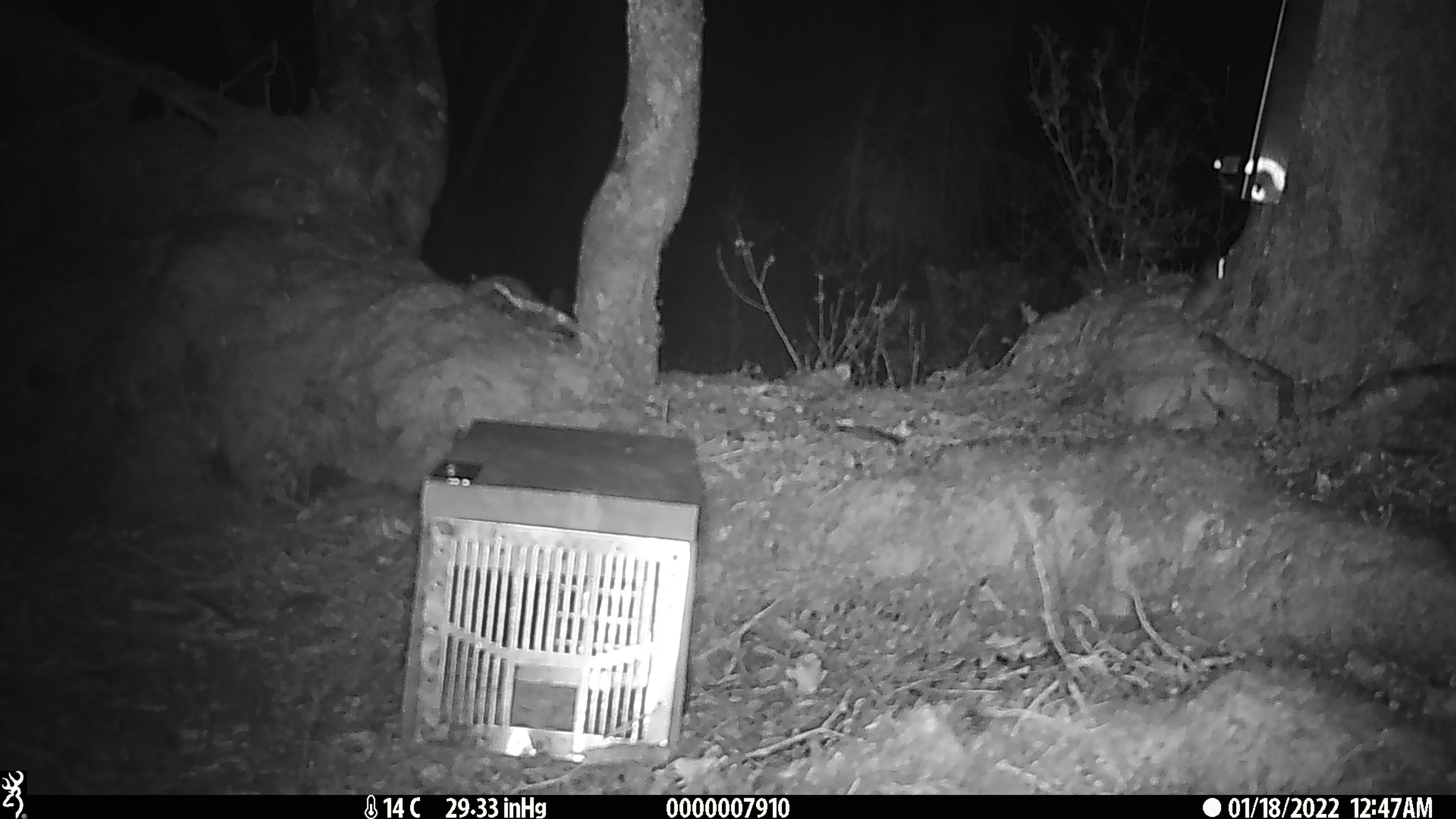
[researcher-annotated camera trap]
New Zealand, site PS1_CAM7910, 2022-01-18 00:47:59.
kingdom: Animalia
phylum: Chordata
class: Mammalia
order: Rodentia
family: Muridae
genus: Mus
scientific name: Mus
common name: mouse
Mouse (Mus).